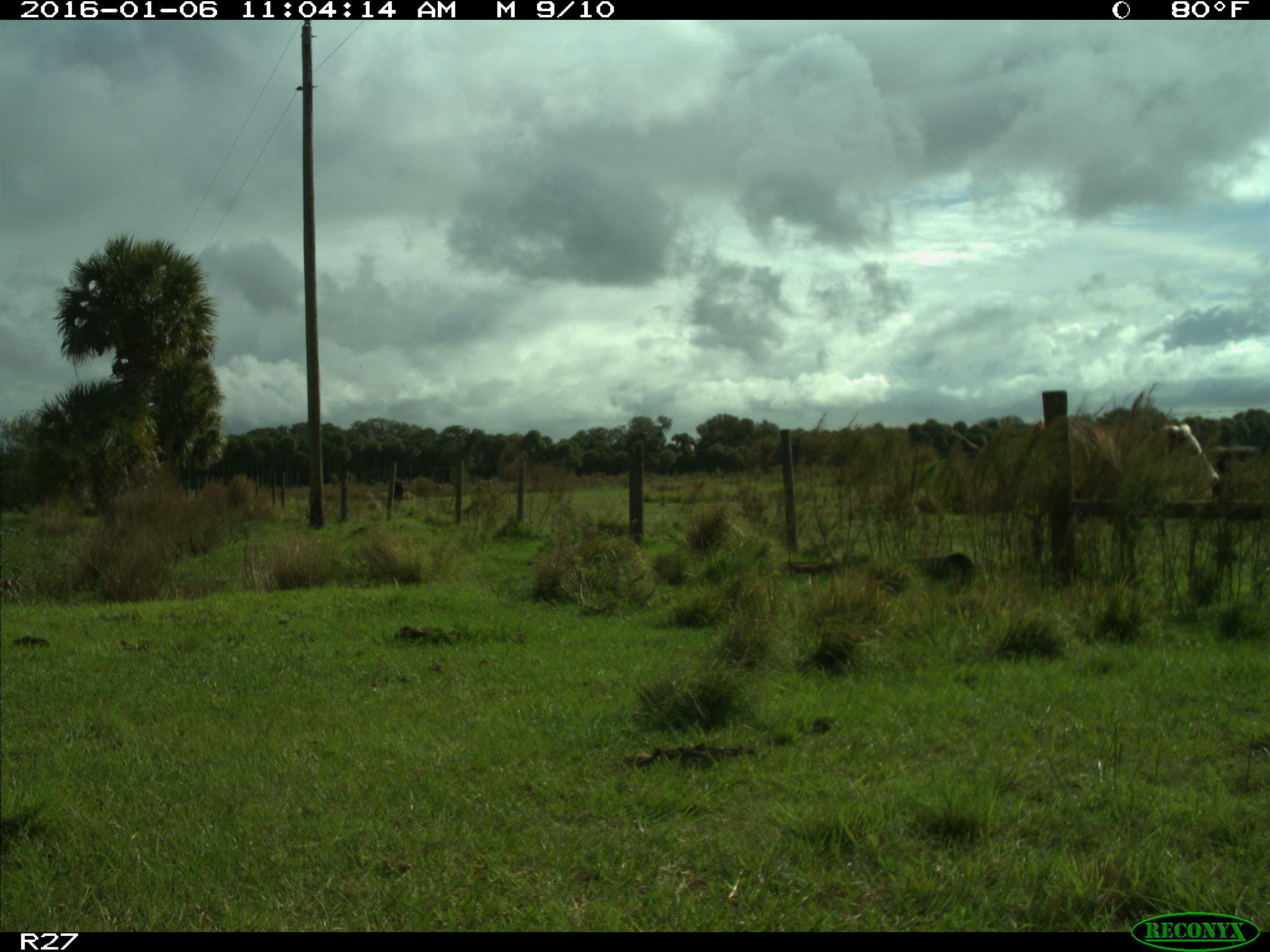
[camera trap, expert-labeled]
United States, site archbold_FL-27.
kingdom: Animalia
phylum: Chordata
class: Mammalia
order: Artiodactyla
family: Bovidae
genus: Bos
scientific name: Bos taurus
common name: domestic cow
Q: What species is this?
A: Bos taurus (domestic cow).